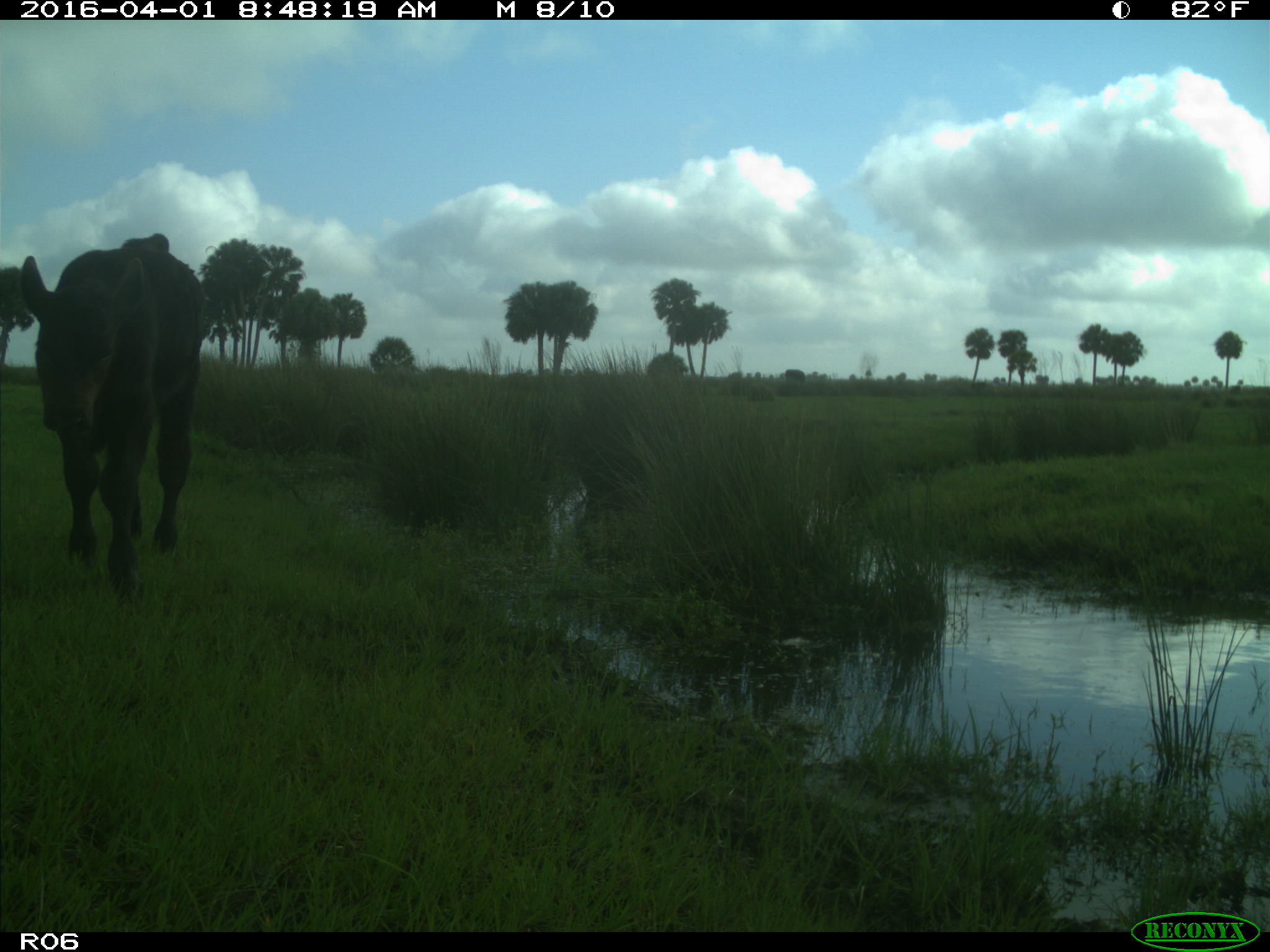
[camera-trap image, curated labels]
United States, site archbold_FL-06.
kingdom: Animalia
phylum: Chordata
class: Mammalia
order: Artiodactyla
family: Bovidae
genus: Bos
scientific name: Bos taurus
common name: domestic cow